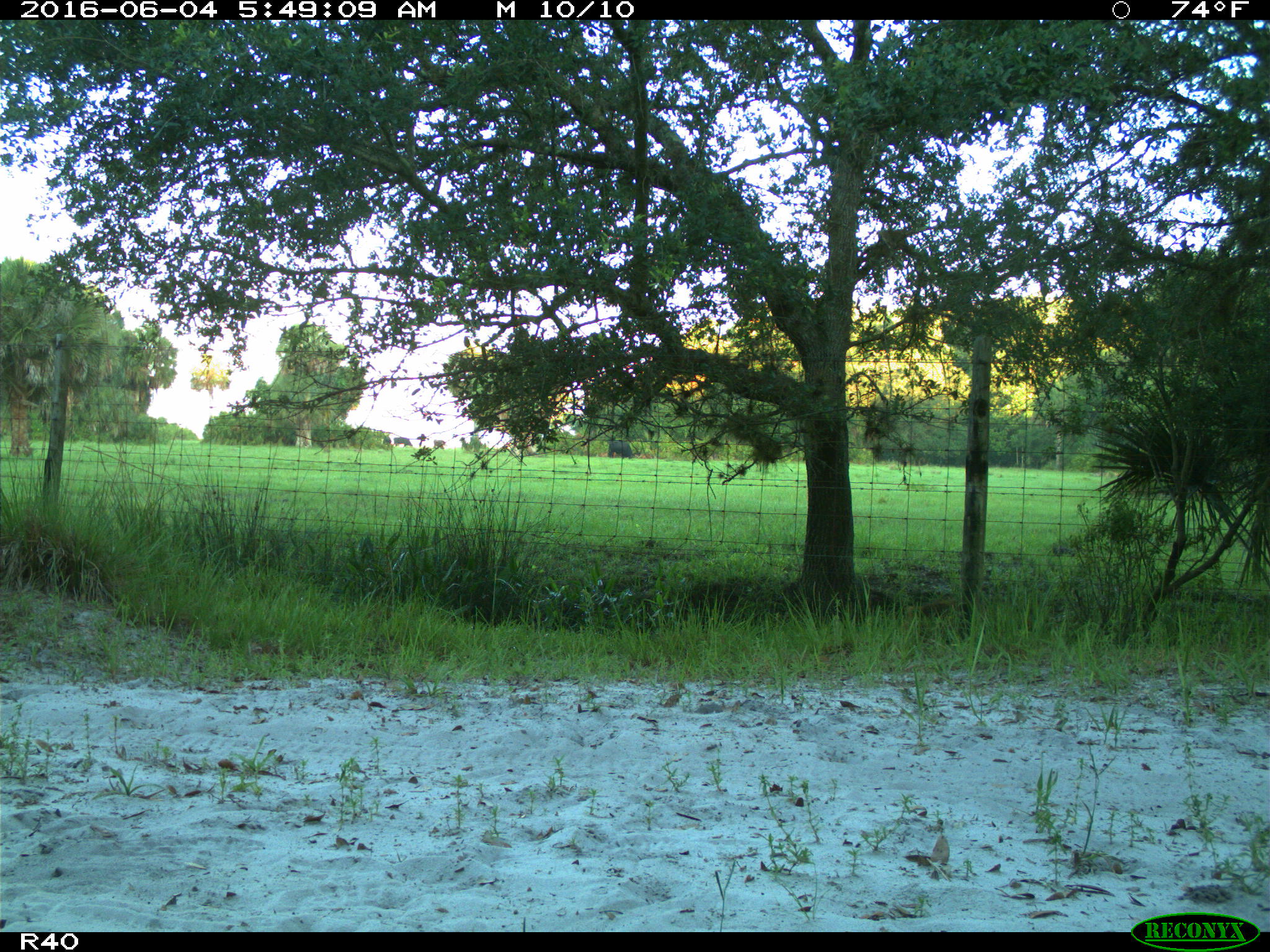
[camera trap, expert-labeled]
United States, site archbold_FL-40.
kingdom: Animalia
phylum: Chordata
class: Mammalia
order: Artiodactyla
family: Suidae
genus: Sus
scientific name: Sus scrofa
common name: wild boar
Sus scrofa (wild boar).